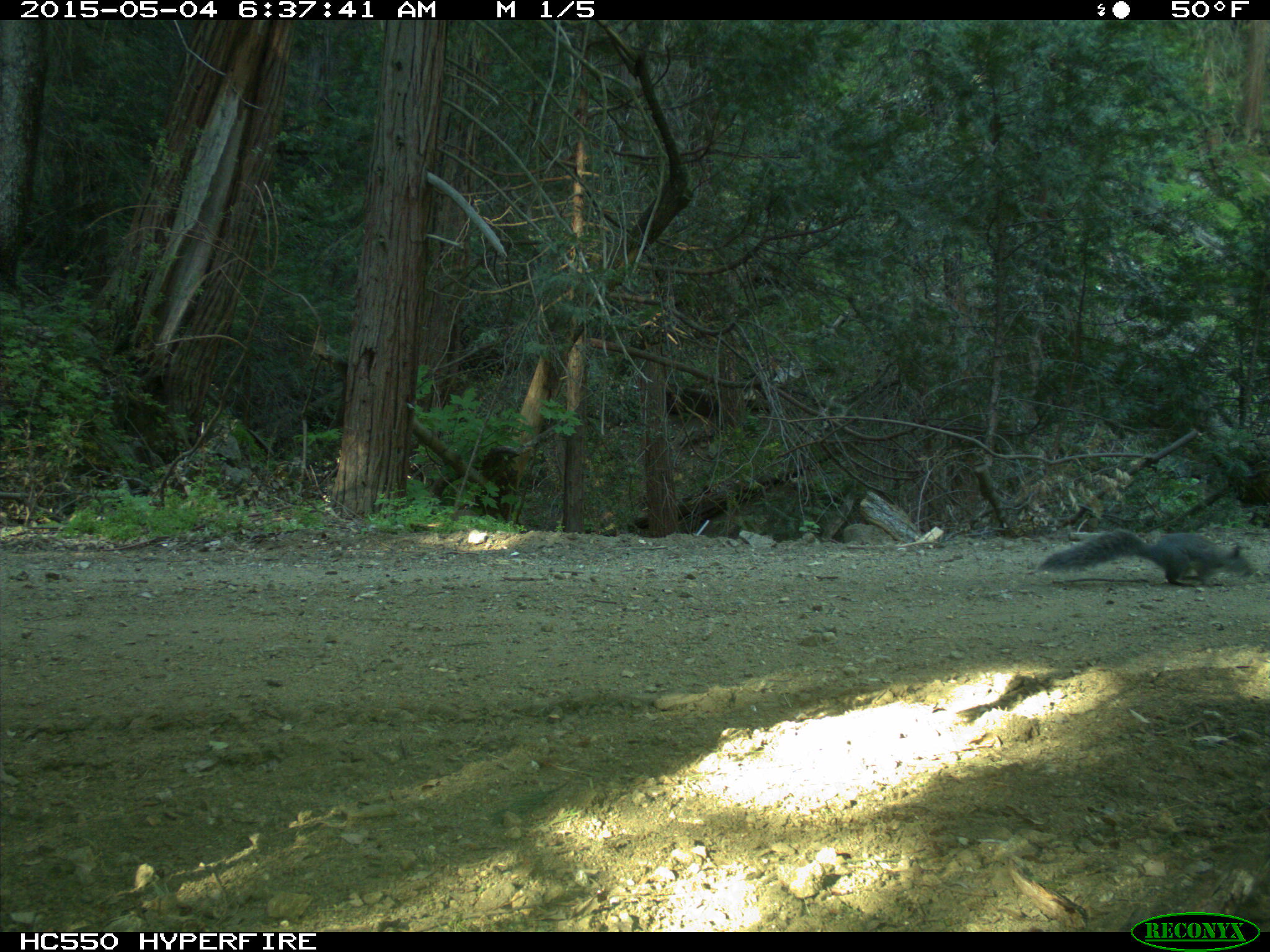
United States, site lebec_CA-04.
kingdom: Animalia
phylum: Chordata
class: Mammalia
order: Rodentia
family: Sciuridae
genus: Sciurus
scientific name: Sciurus carolinensis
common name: eastern gray squirrel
Sciurus carolinensis (eastern gray squirrel).